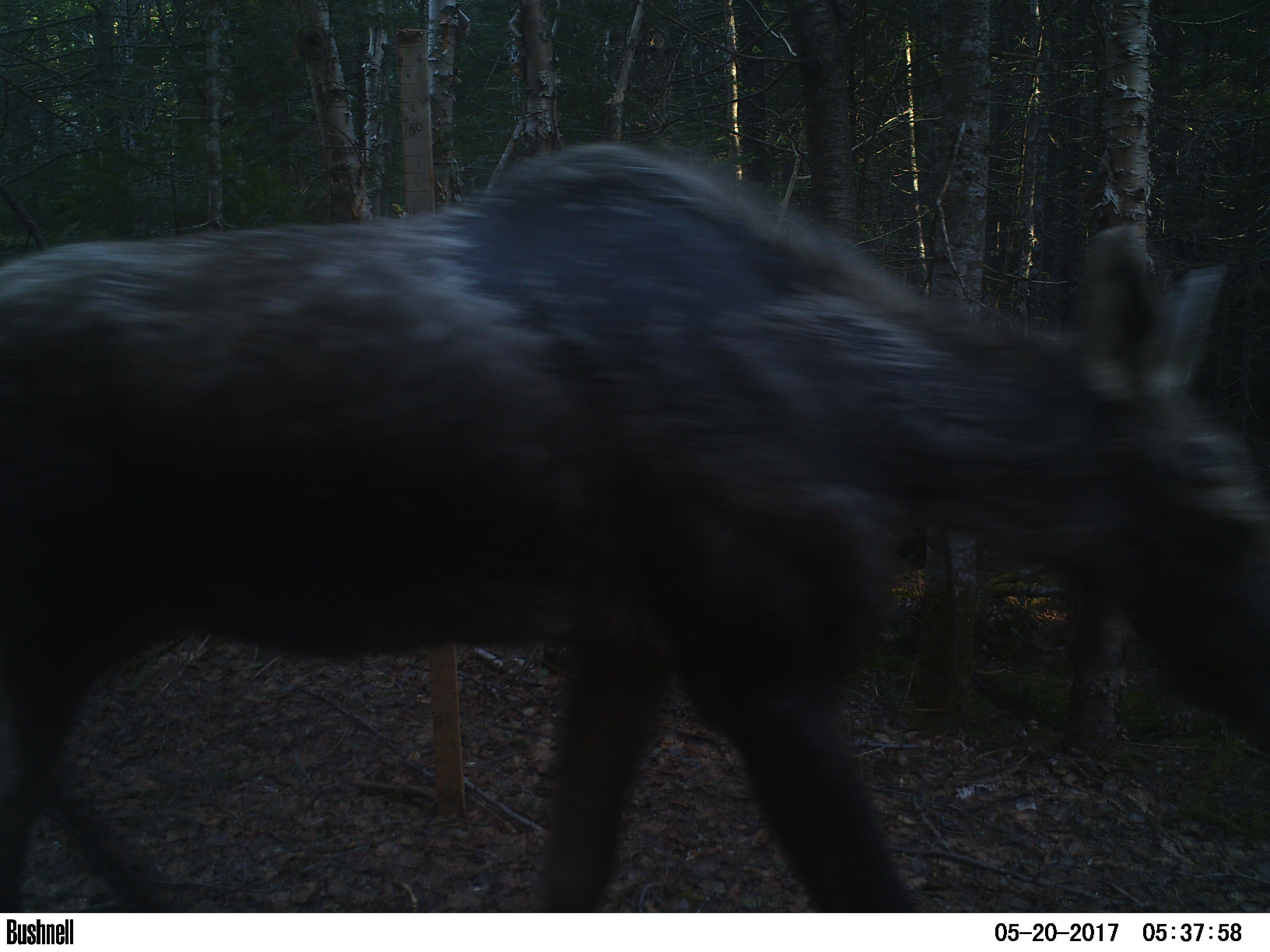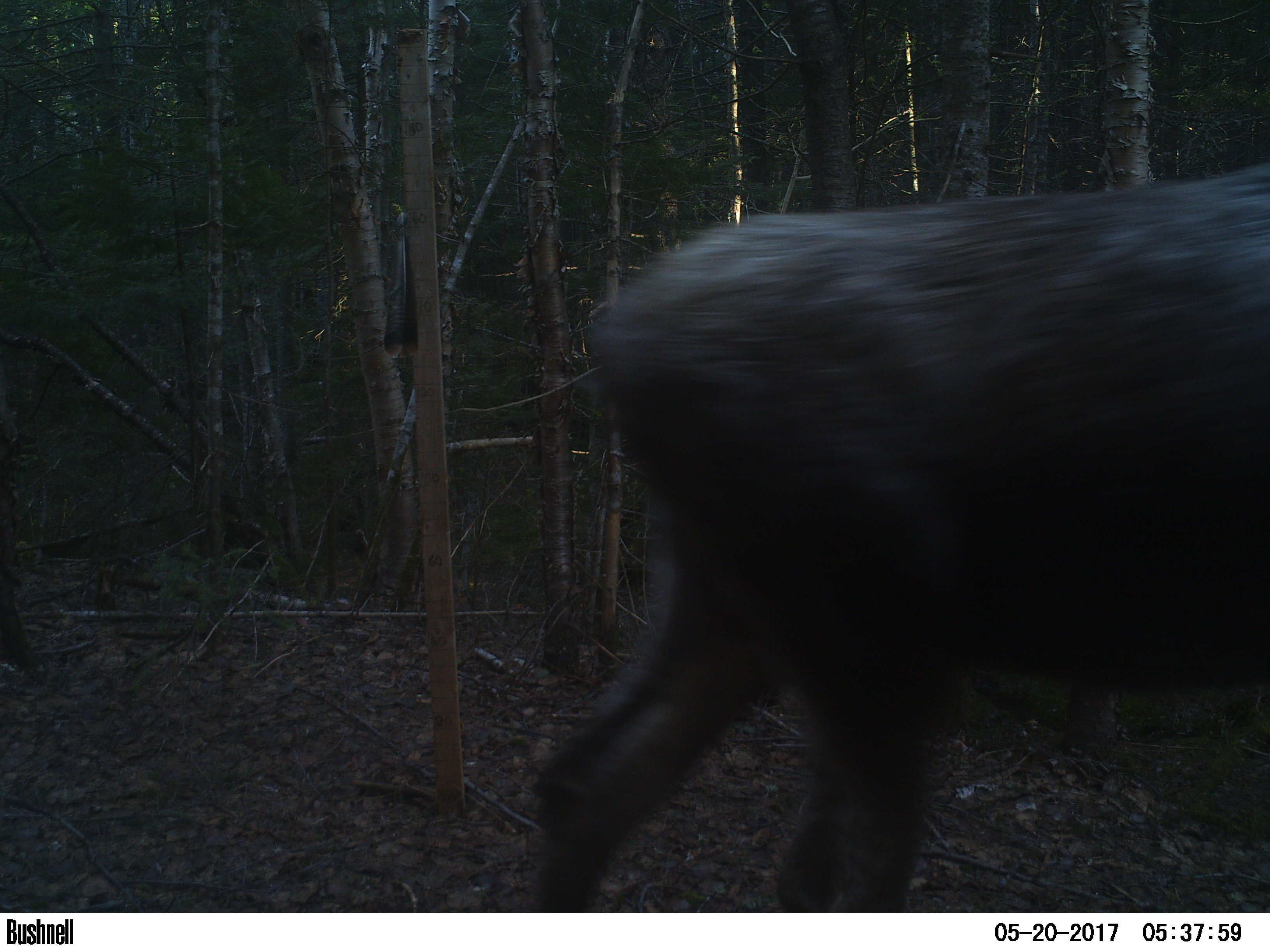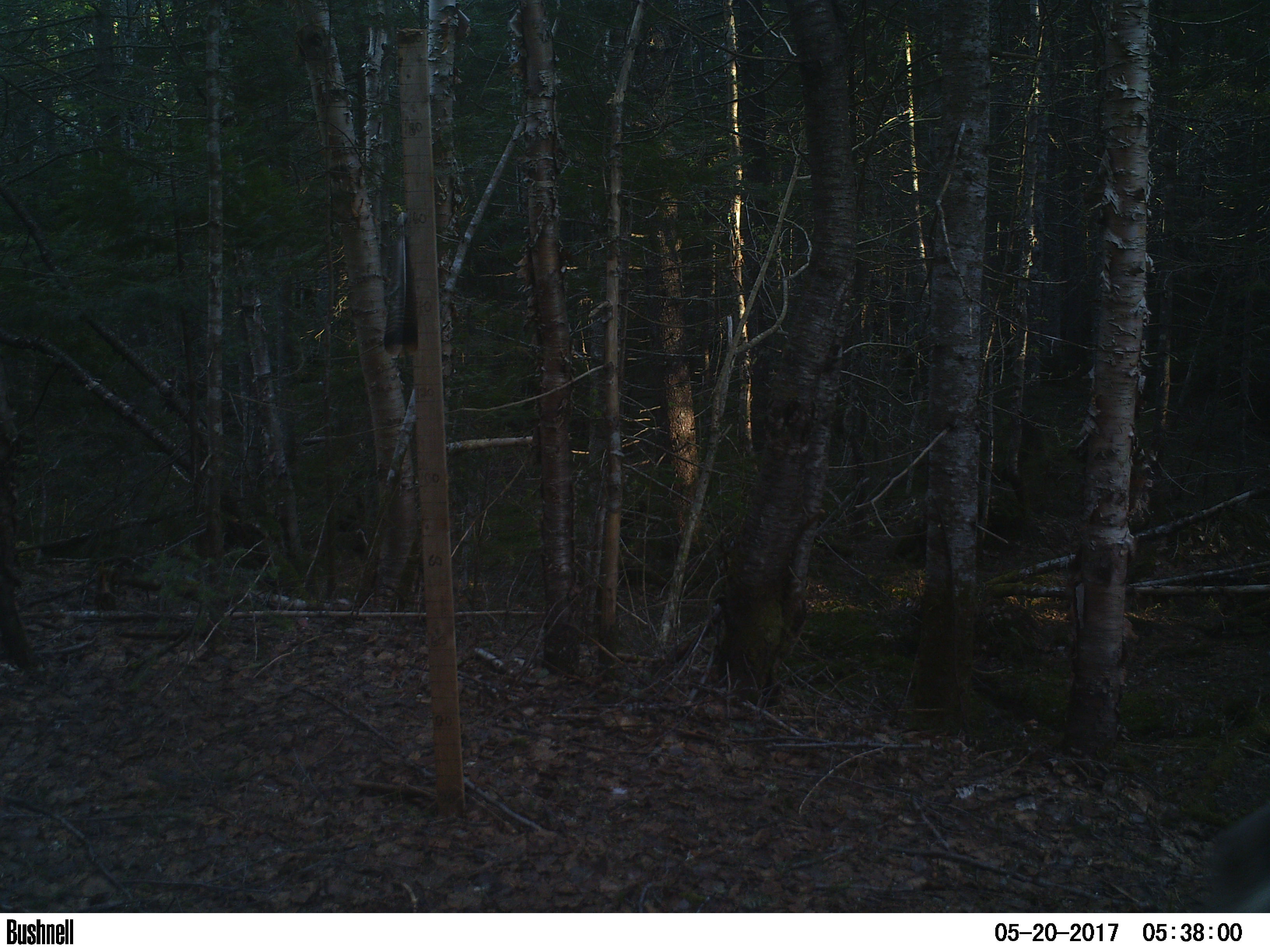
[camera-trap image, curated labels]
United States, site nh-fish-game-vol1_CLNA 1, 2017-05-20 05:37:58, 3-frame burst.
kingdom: Animalia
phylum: Chordata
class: Mammalia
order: Artiodactyla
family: Cervidae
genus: Alces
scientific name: Alces alces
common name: moose